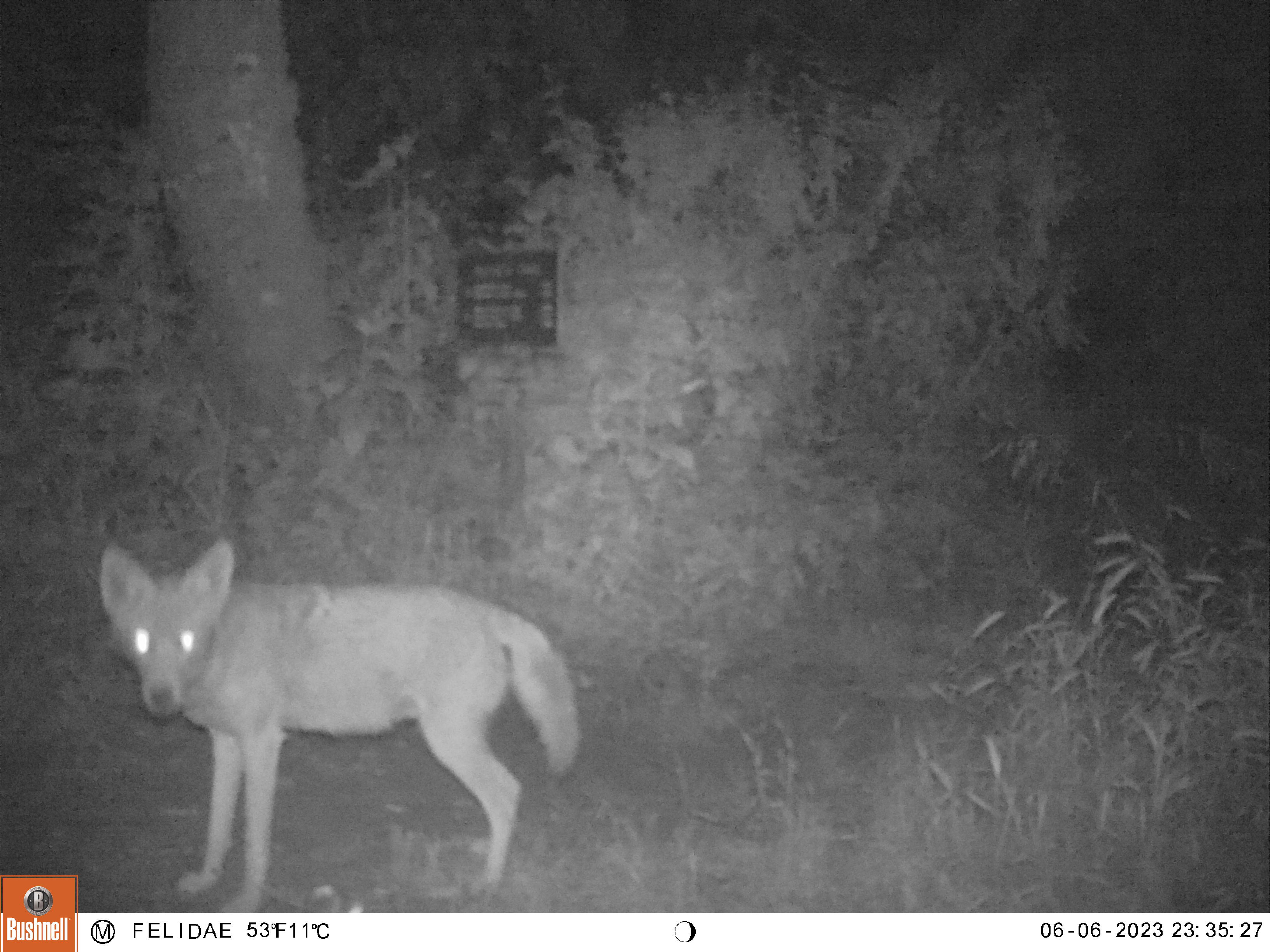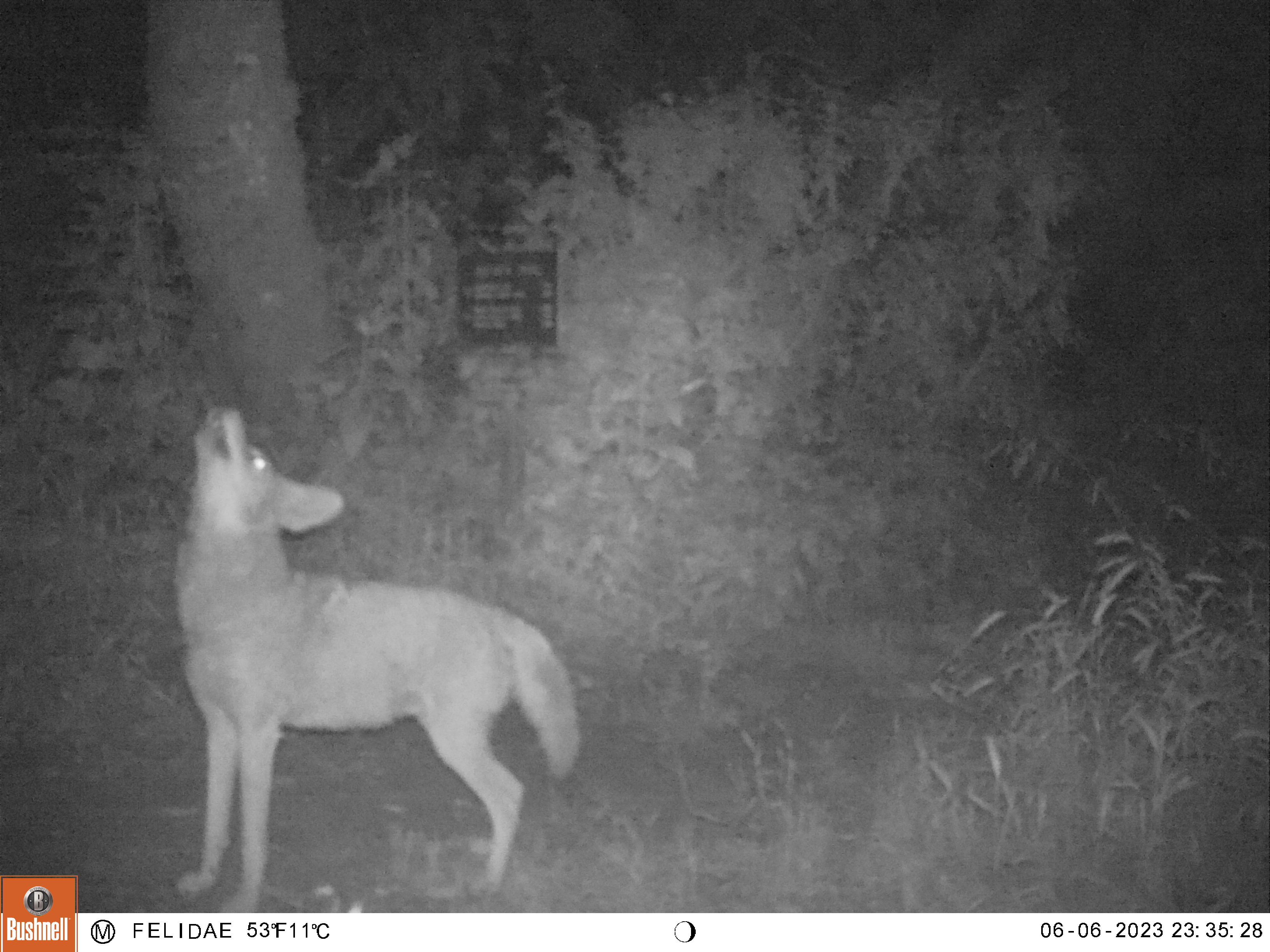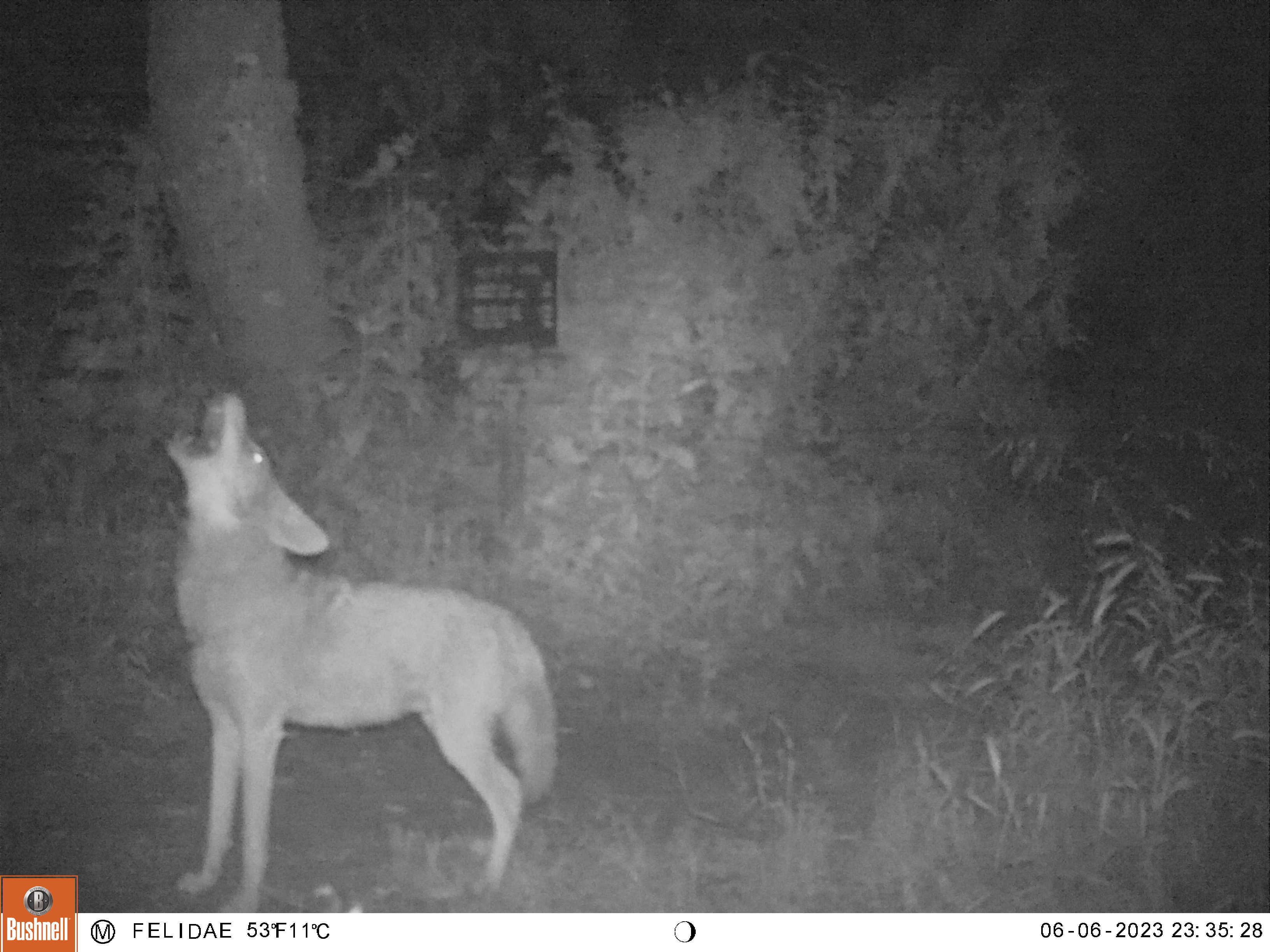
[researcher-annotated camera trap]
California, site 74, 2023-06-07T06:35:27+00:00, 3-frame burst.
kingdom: Animalia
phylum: Chordata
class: Mammalia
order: Carnivora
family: Canidae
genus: Canis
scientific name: Canis latrans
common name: coyote